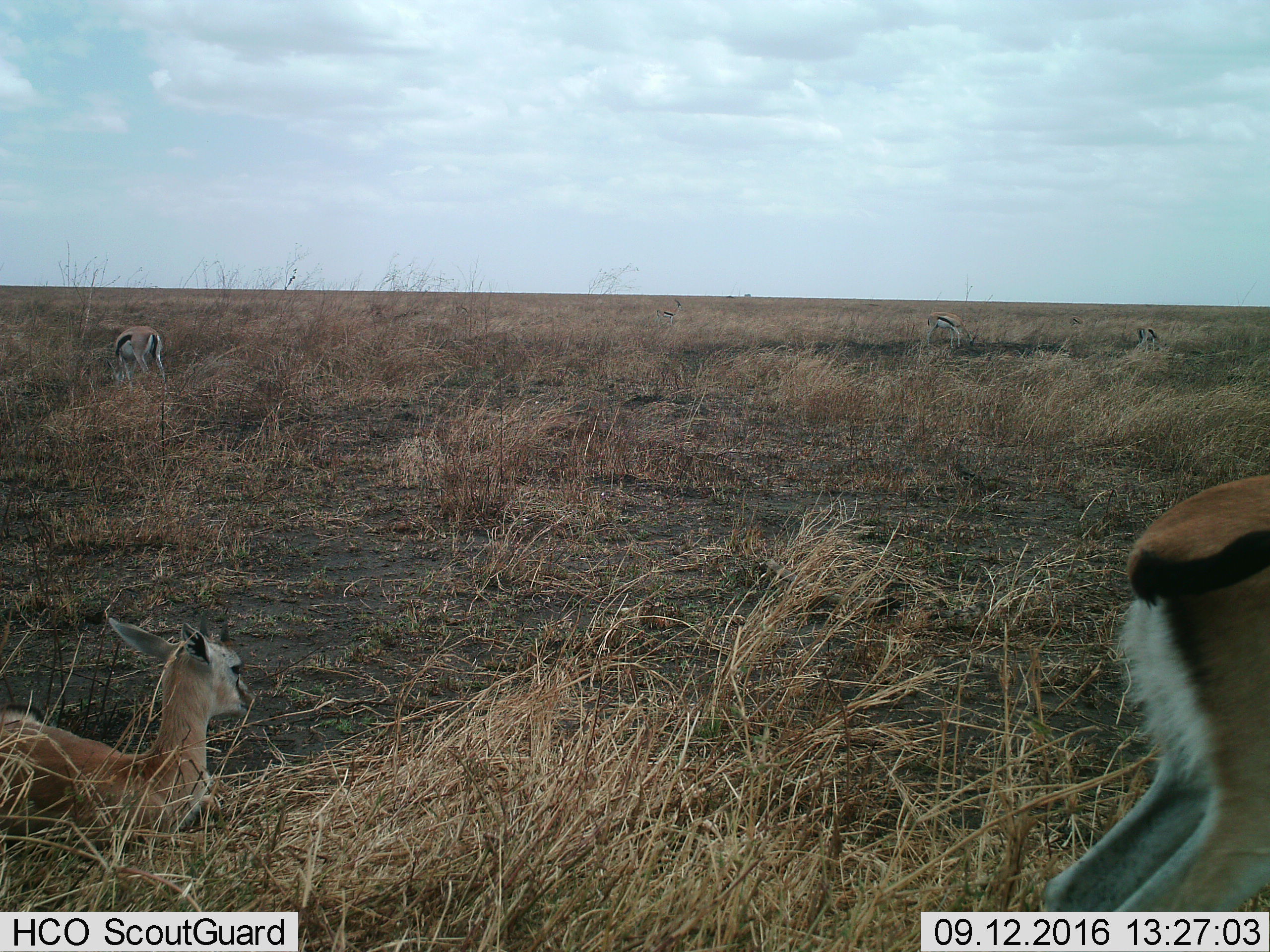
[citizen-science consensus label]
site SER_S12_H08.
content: unidentified animal